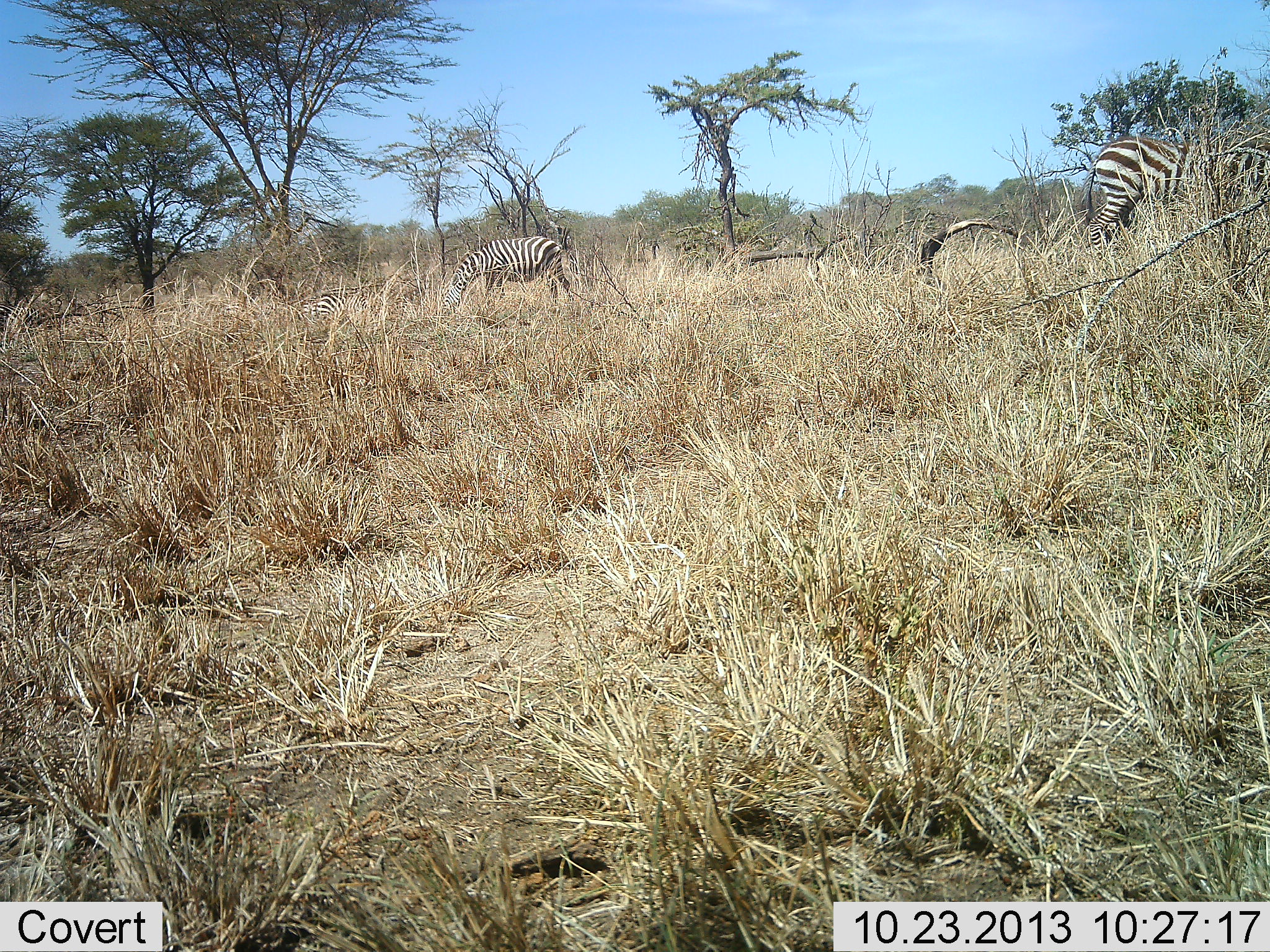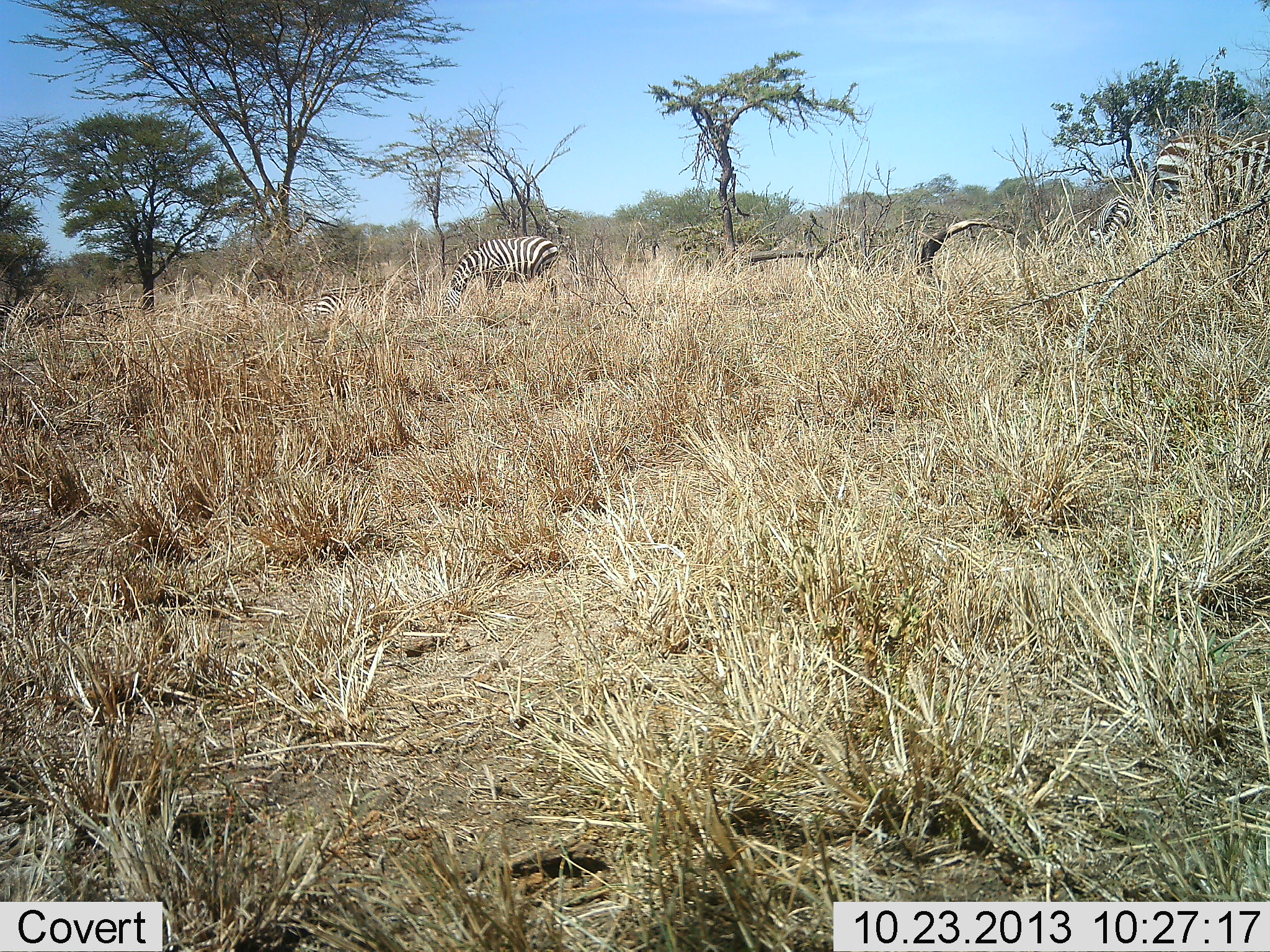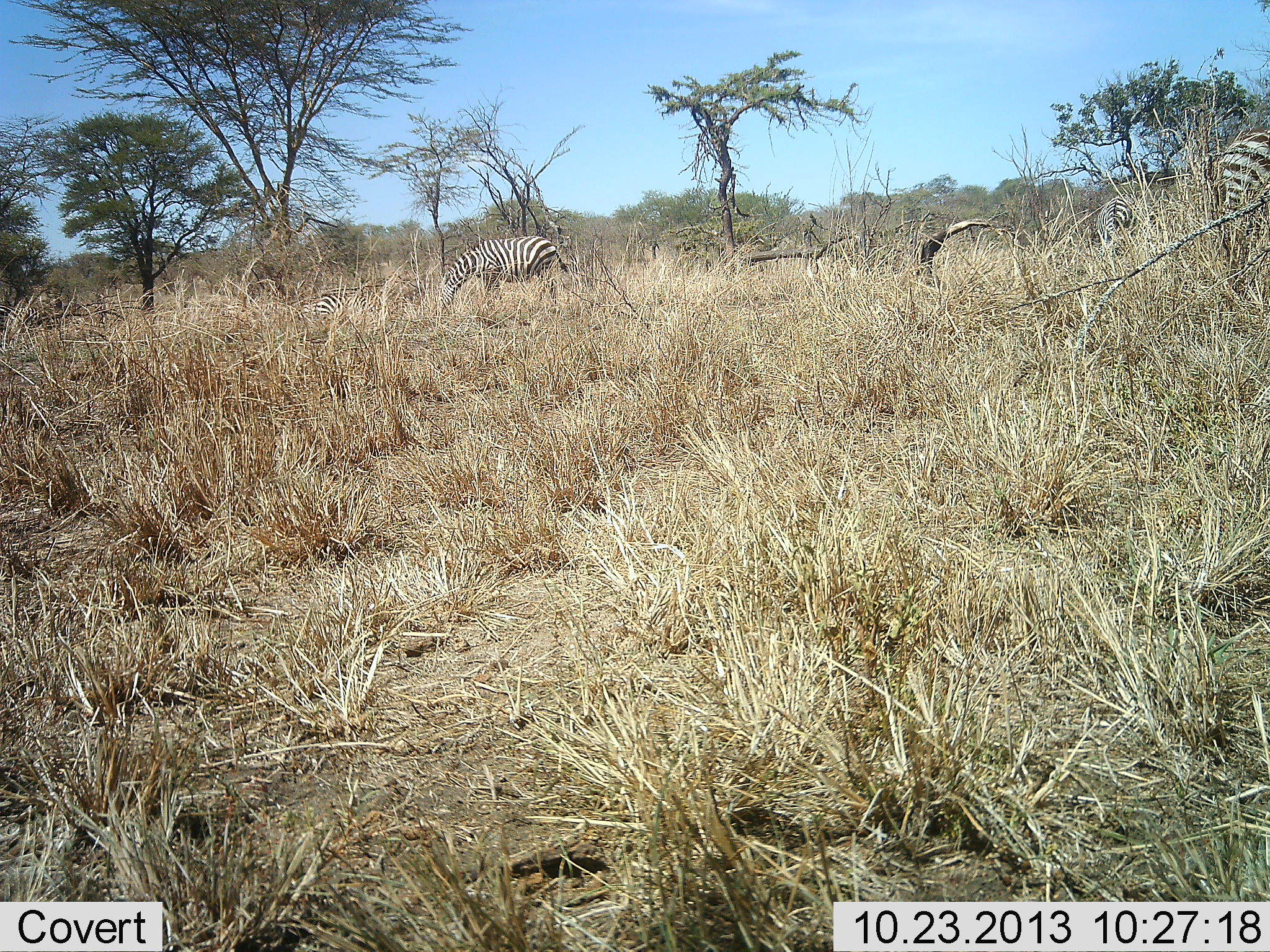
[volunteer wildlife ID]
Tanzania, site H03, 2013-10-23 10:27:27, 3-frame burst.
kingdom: Animalia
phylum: Chordata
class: Mammalia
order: Perissodactyla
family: Equidae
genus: Equus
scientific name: Equus quagga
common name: plains zebra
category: zebra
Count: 4.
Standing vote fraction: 30%.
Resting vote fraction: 60%.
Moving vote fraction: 50%.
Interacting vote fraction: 0%.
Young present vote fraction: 0%.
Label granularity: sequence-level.